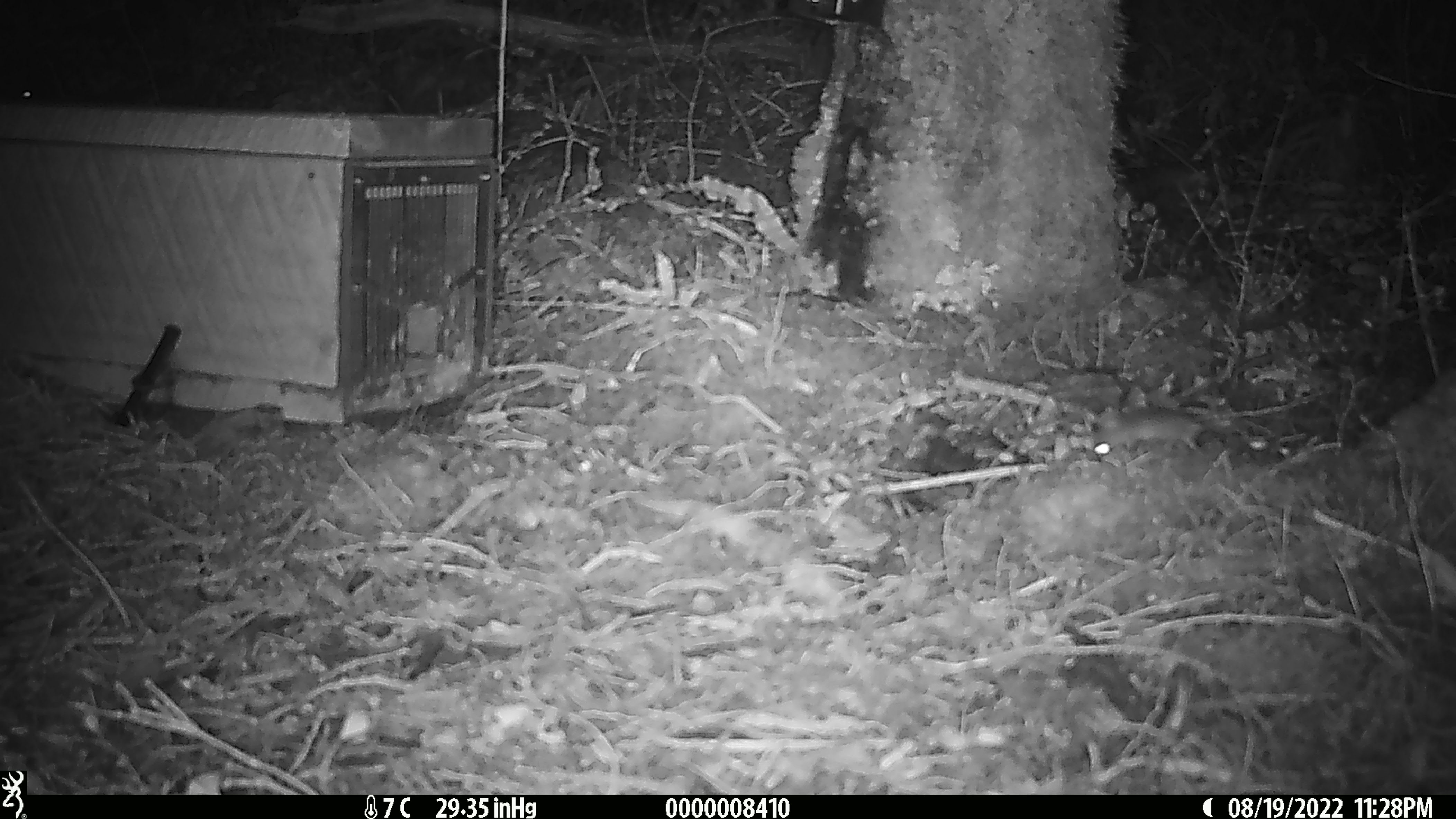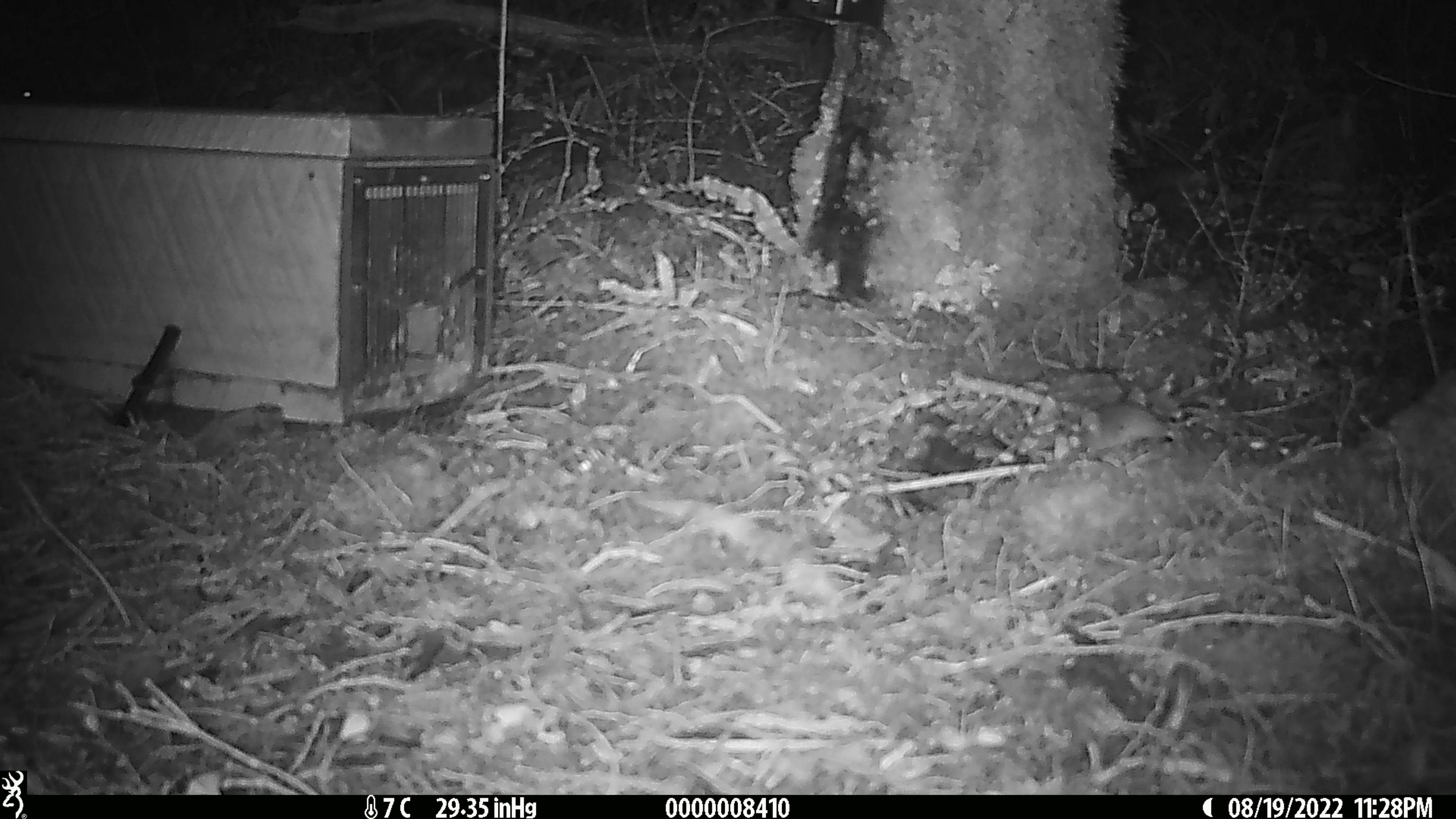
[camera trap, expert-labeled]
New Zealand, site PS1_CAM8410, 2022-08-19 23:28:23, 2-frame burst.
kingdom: Animalia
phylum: Chordata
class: Mammalia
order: Rodentia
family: Muridae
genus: Mus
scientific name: Mus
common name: mouse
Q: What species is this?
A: Mouse (Mus).